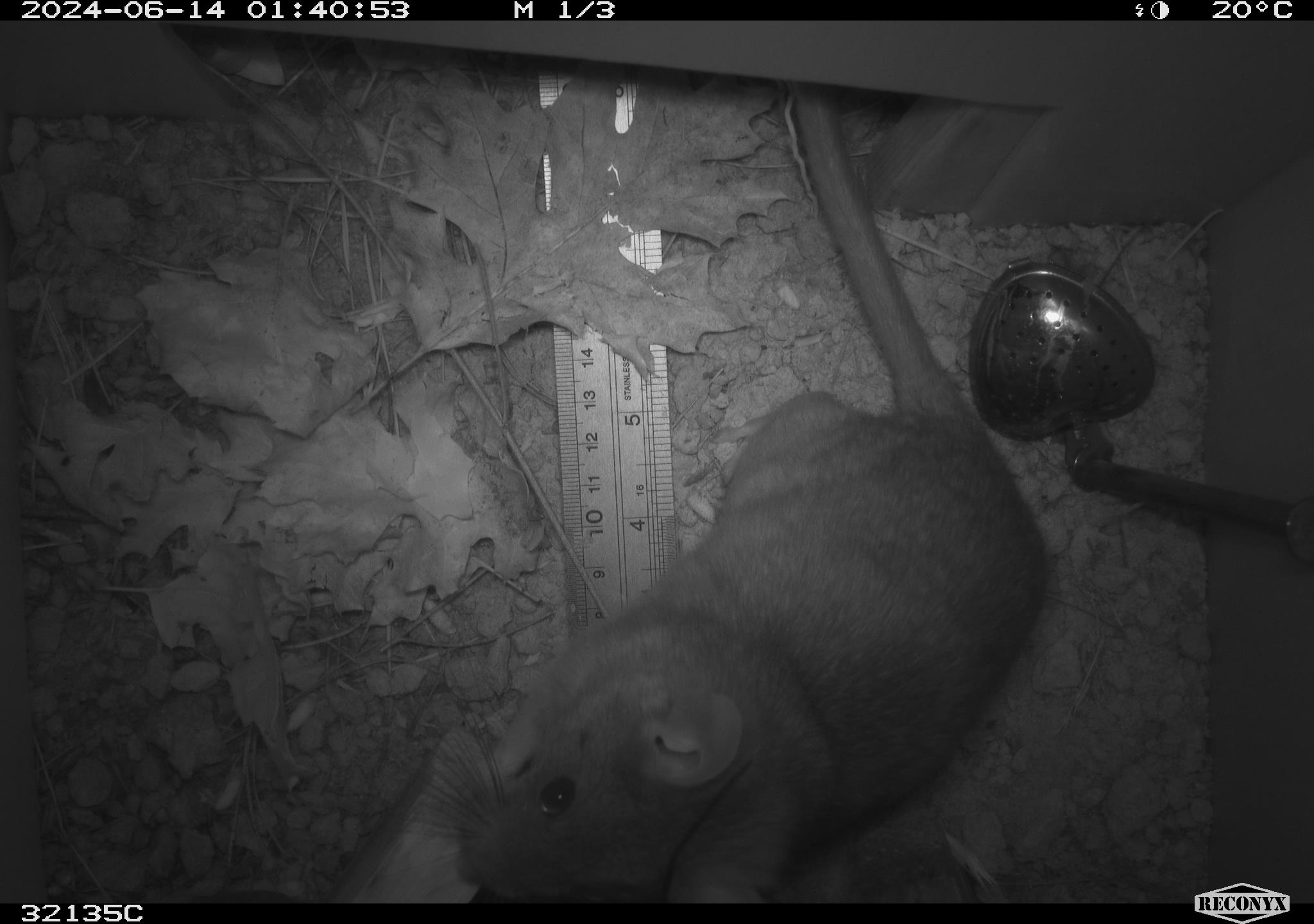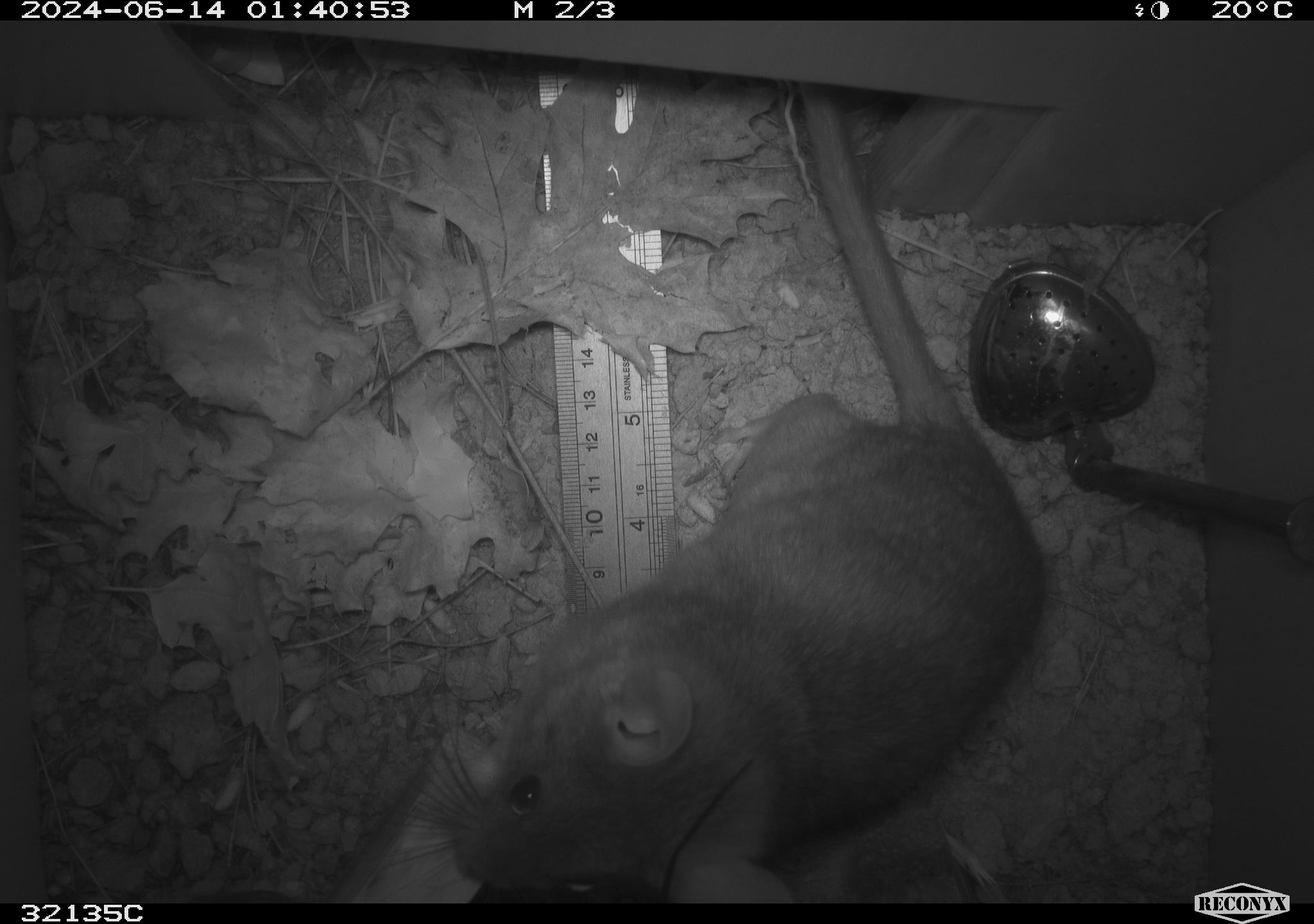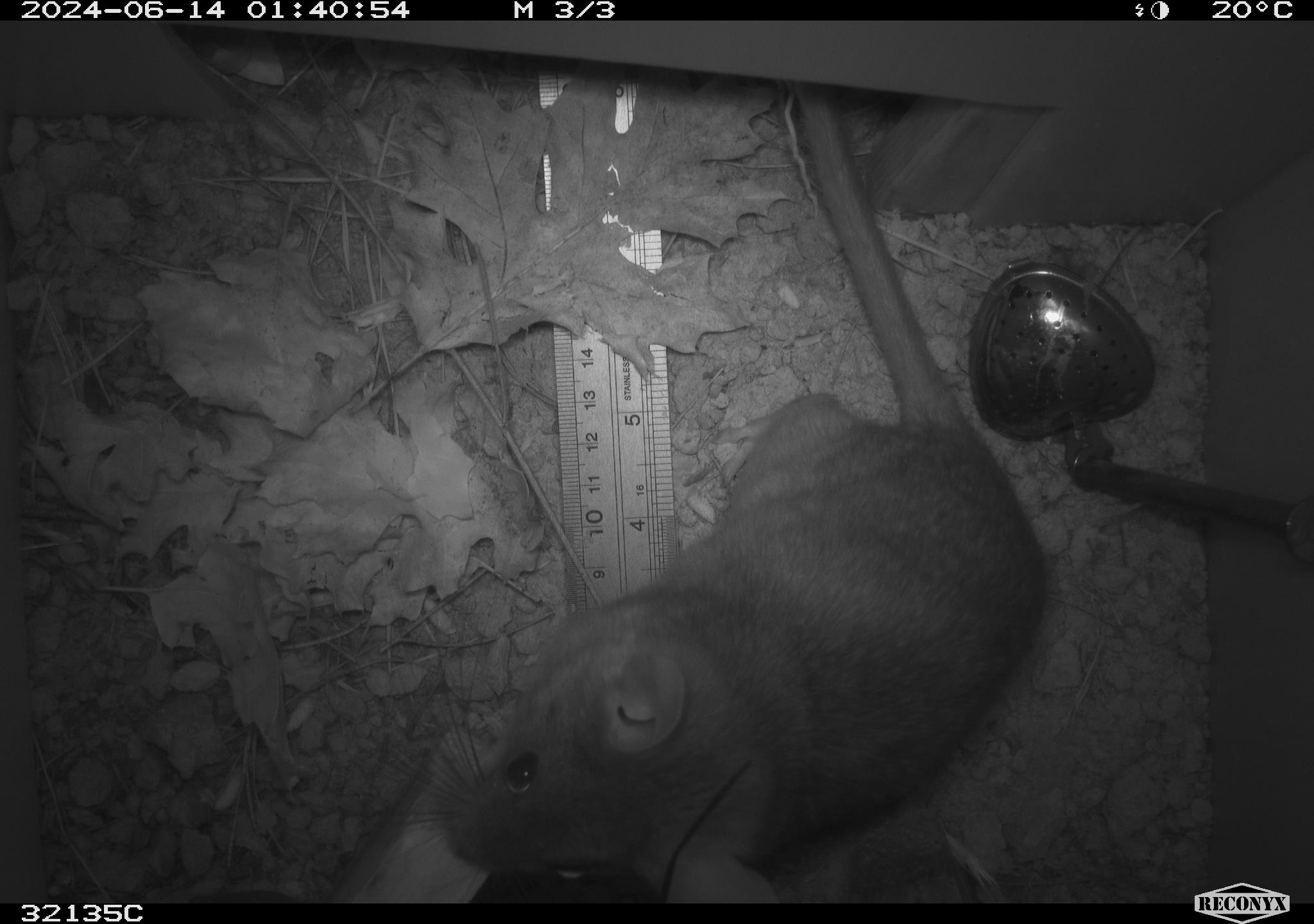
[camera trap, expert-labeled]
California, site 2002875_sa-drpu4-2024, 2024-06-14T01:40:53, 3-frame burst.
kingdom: Animalia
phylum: Chordata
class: Mammalia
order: Rodentia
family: Cricetidae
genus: Neotoma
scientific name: Neotoma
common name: pack rat or woodrat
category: neotoma species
Neotoma species (pack rat or woodrat) (Neotoma).